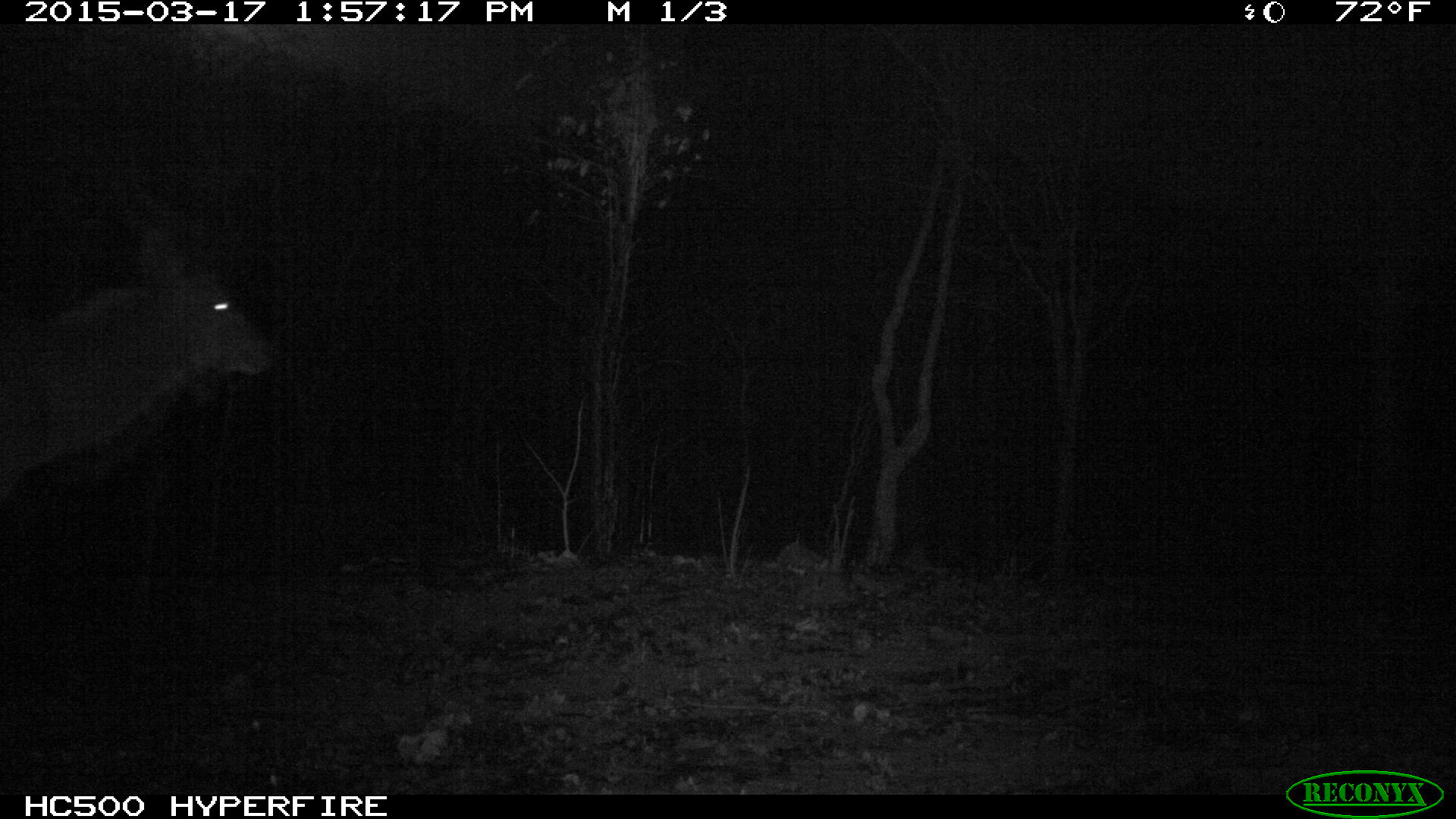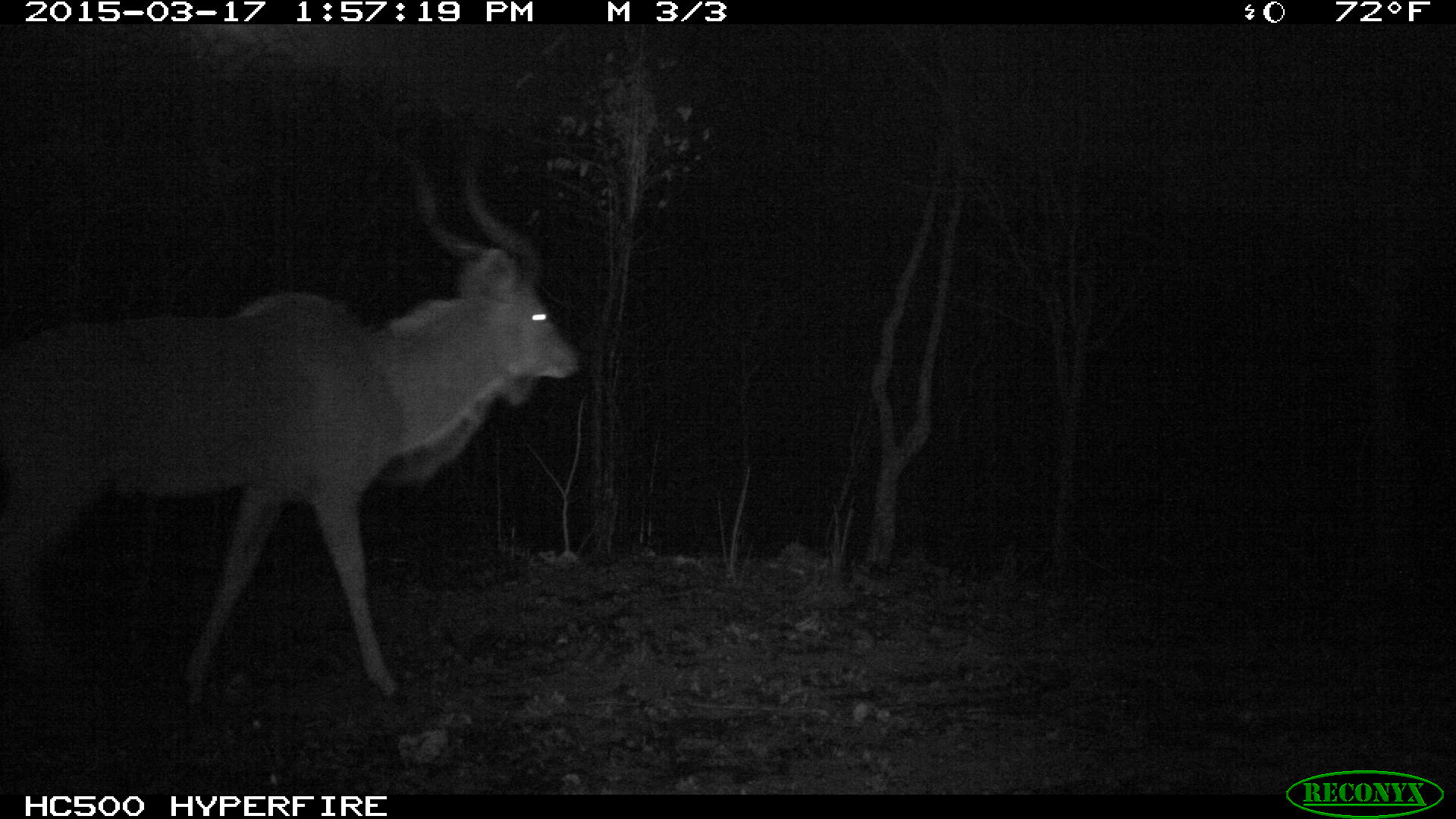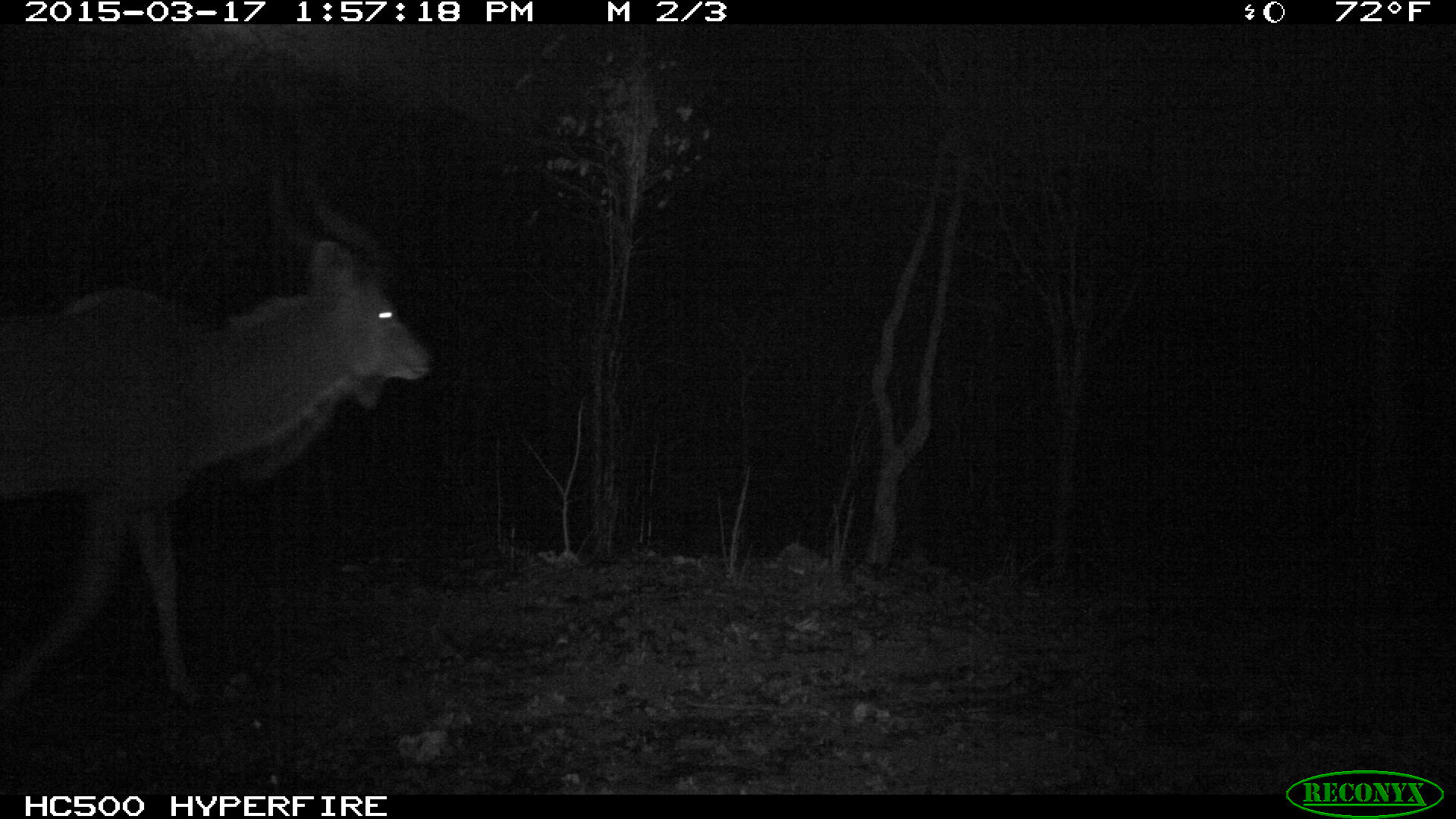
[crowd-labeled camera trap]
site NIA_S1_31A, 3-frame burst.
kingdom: Animalia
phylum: Chordata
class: Mammalia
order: Artiodactyla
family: Bovidae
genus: Tragelaphus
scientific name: Tragelaphus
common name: kudu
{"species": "kudu (Tragelaphus)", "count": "1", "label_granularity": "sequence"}